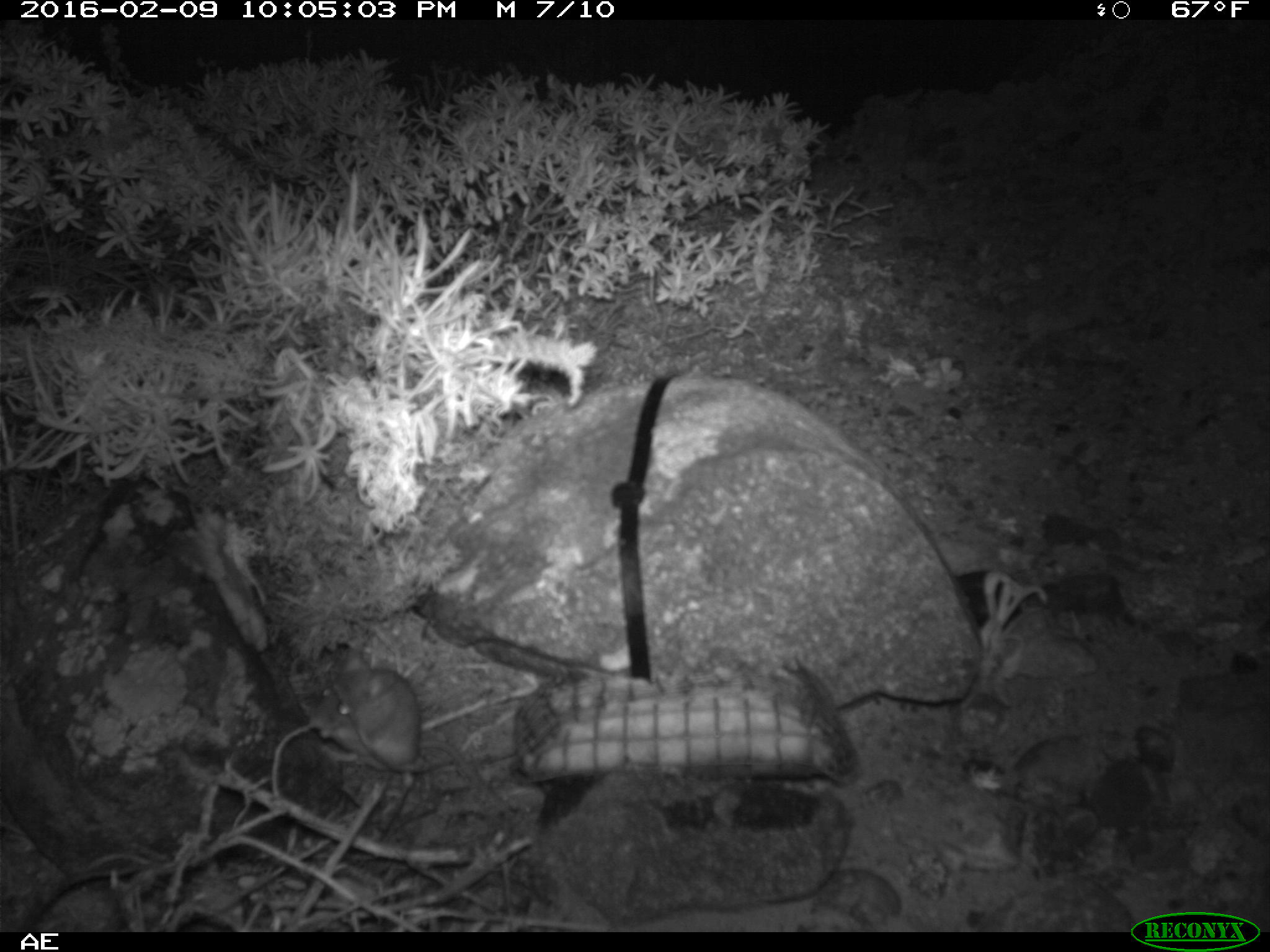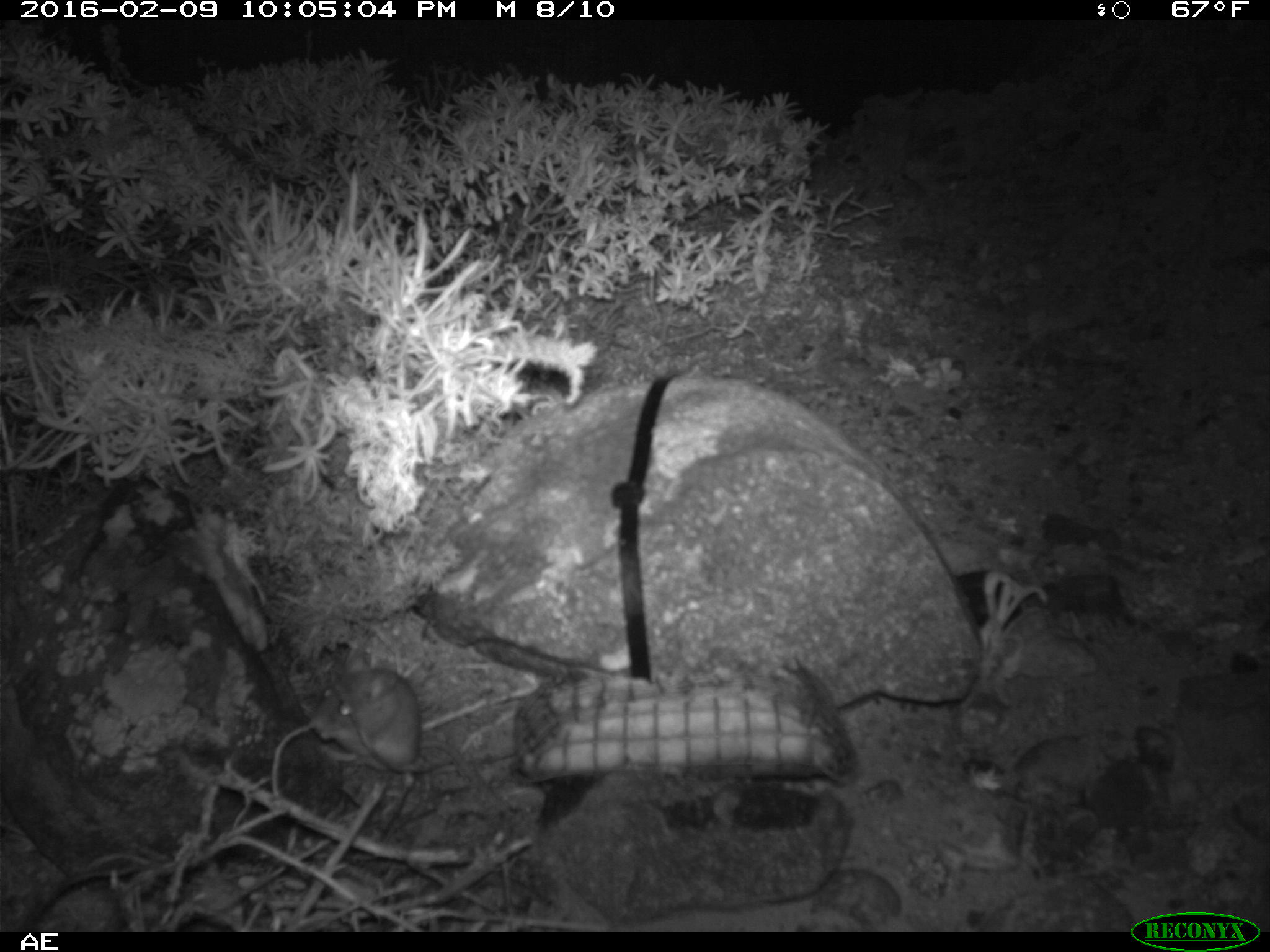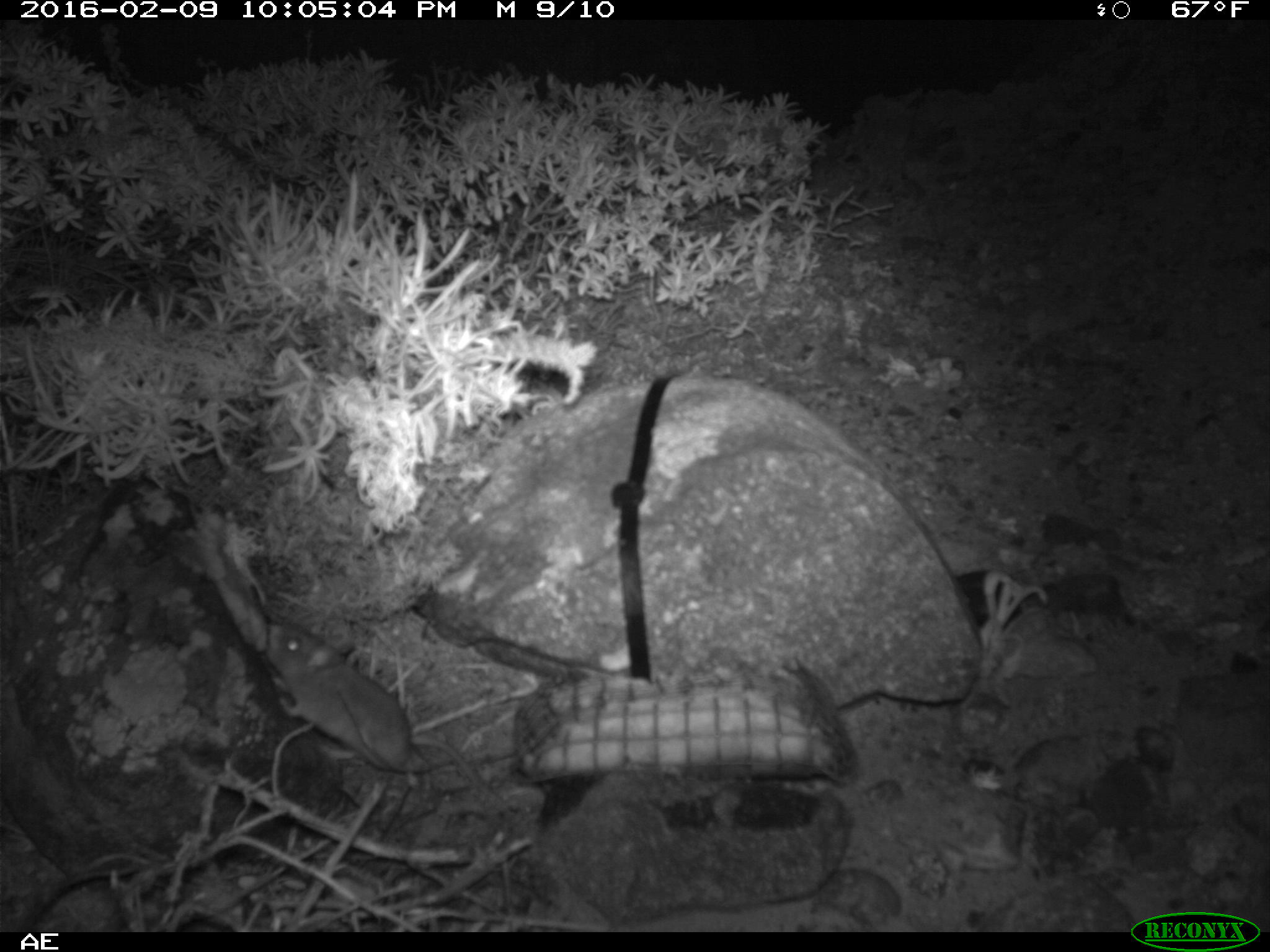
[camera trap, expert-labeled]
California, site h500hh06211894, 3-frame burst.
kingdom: Animalia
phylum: Chordata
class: Mammalia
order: Rodentia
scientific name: Rodentia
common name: rodent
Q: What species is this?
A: Rodent (Rodentia).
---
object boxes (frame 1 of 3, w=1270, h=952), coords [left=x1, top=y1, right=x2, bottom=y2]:
rodent: [left=319, top=649, right=515, bottom=818]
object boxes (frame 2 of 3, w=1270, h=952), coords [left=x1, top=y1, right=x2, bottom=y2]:
rodent: [left=309, top=649, right=532, bottom=828]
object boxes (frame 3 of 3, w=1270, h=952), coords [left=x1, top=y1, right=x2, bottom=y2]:
rodent: [left=257, top=622, right=513, bottom=813]